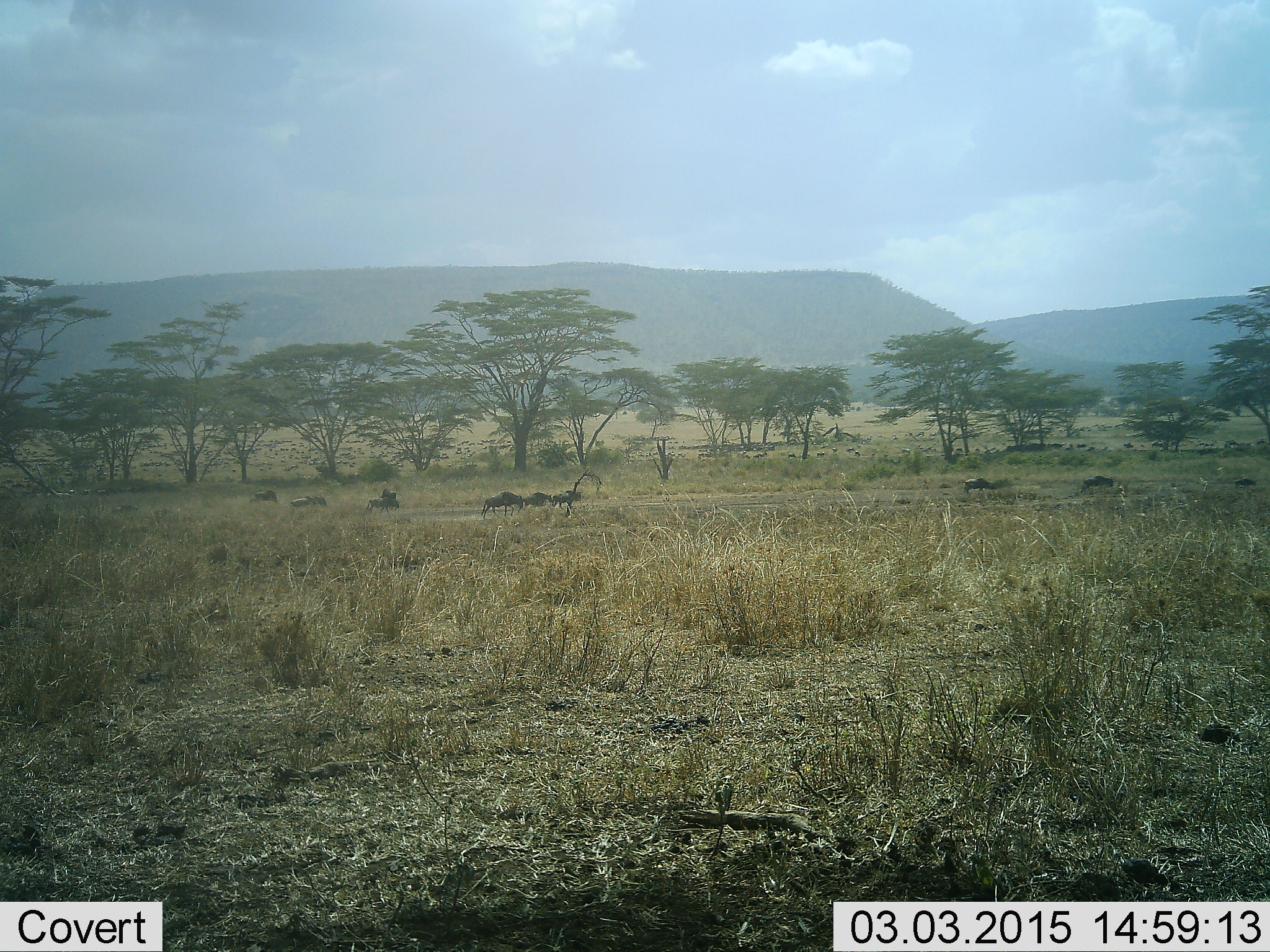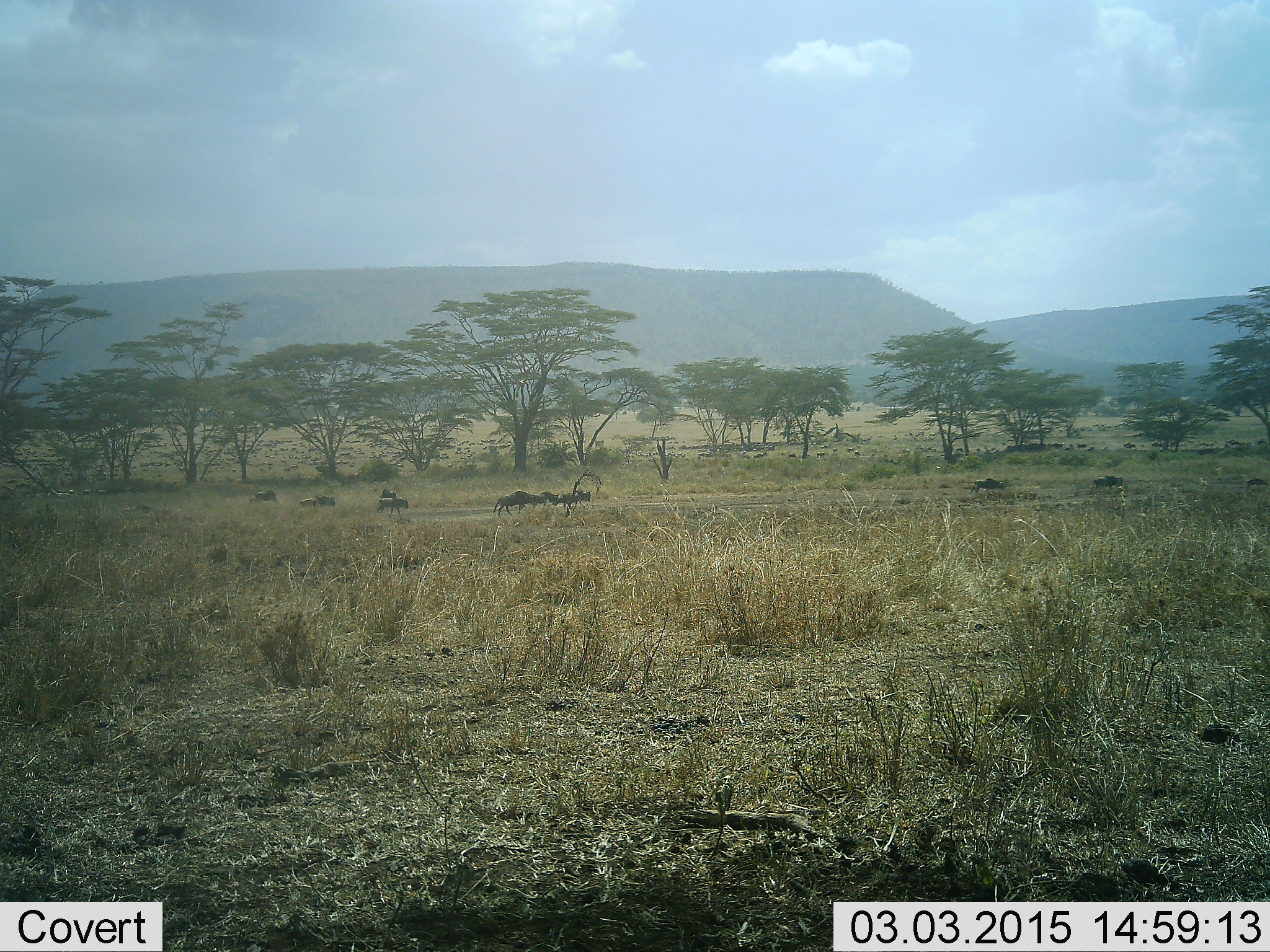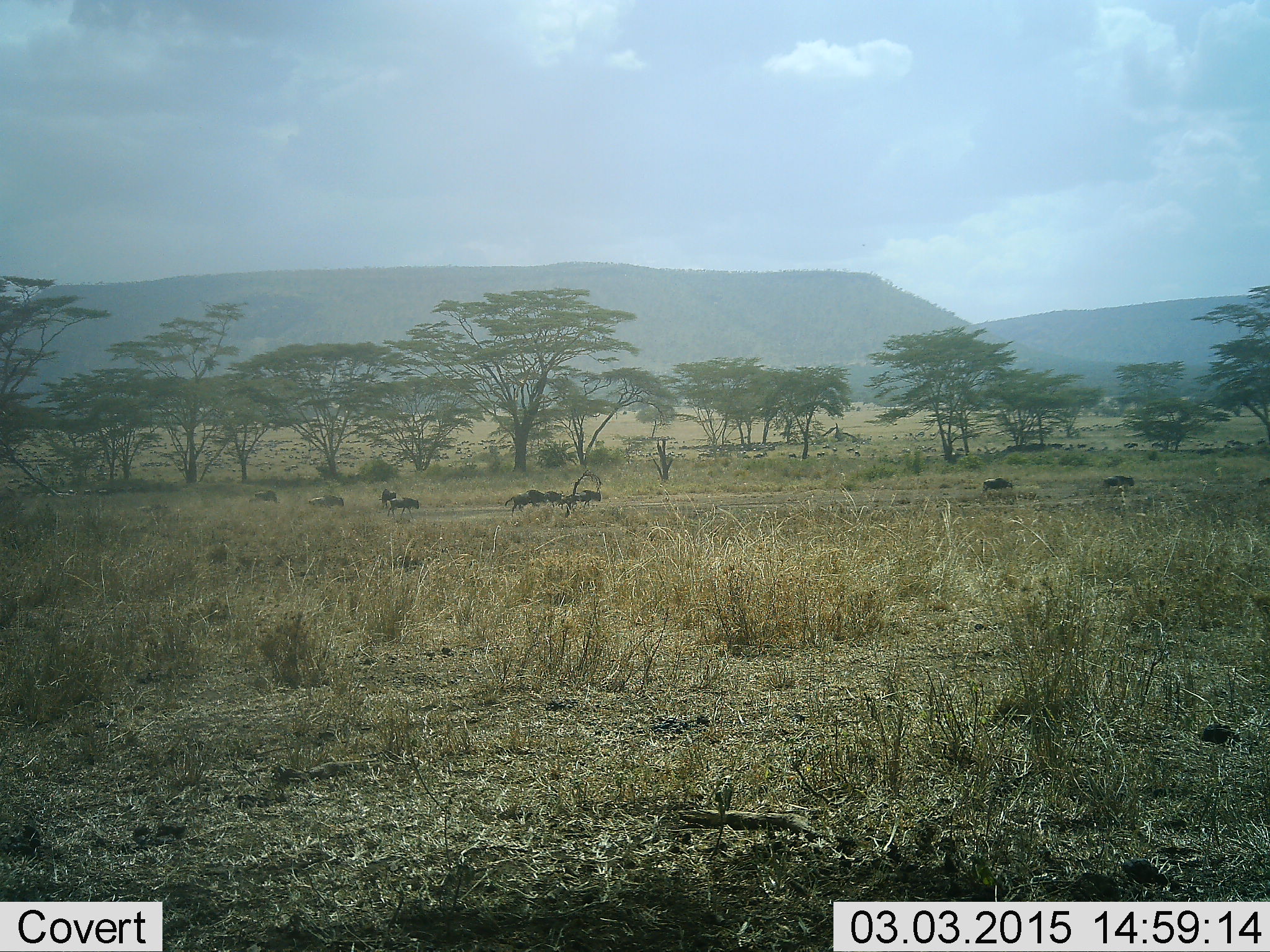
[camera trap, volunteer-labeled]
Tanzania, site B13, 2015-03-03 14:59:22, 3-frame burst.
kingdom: Animalia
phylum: Chordata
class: Mammalia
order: Artiodactyla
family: Bovidae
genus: Connochaetes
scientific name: Connochaetes taurinus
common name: blue wildebeest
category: wildebeest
Wildebeest (blue wildebeest) (Connochaetes taurinus), count 11-50. Behavior (volunteer vote fractions): standing 10%, resting 0%, moving 100%, interacting 0%. Young present (vote fraction): 0%. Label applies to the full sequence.